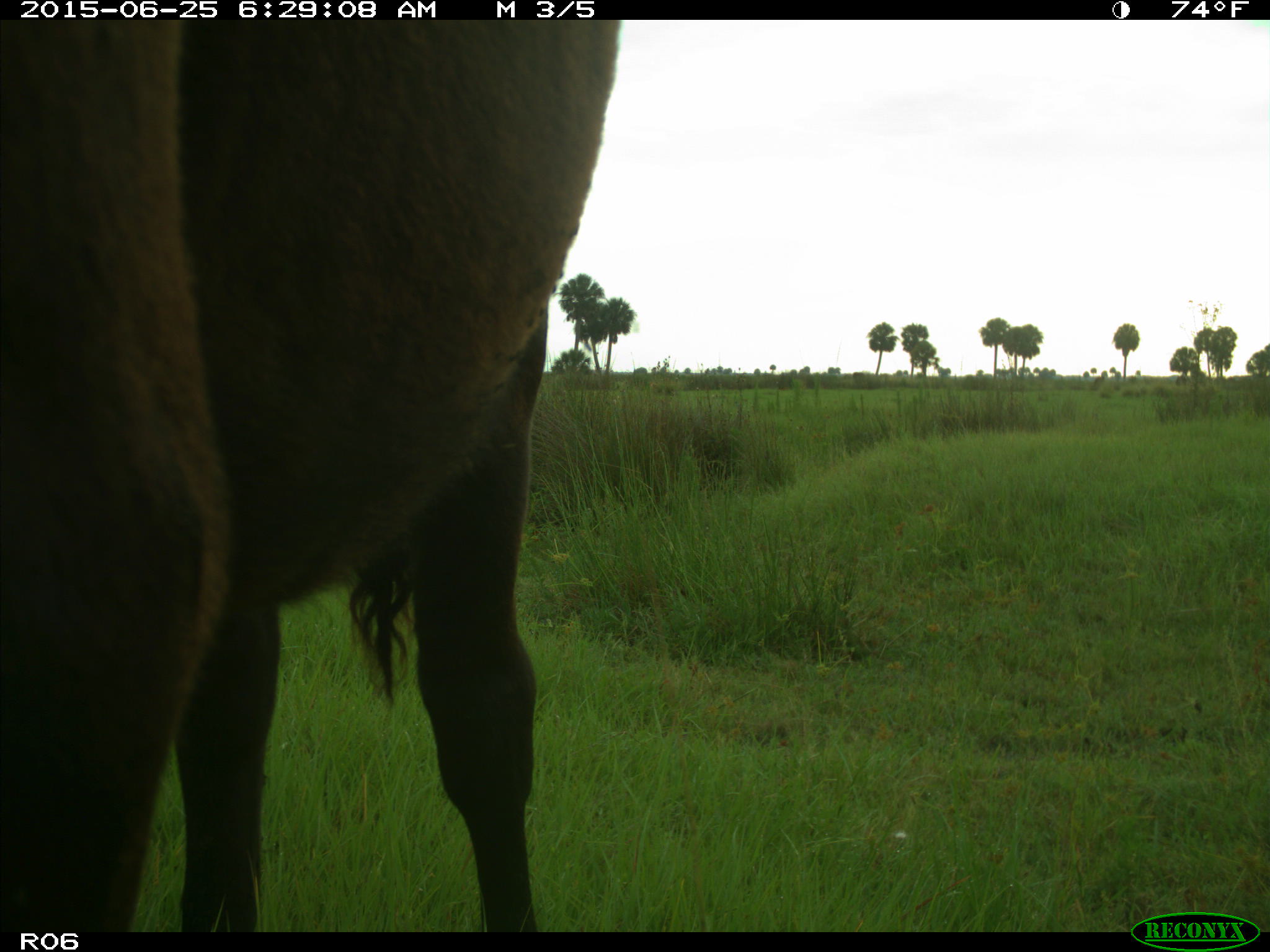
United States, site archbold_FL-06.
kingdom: Animalia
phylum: Chordata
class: Mammalia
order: Artiodactyla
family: Bovidae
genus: Bos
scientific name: Bos taurus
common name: domestic cow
Bos taurus (domestic cow).